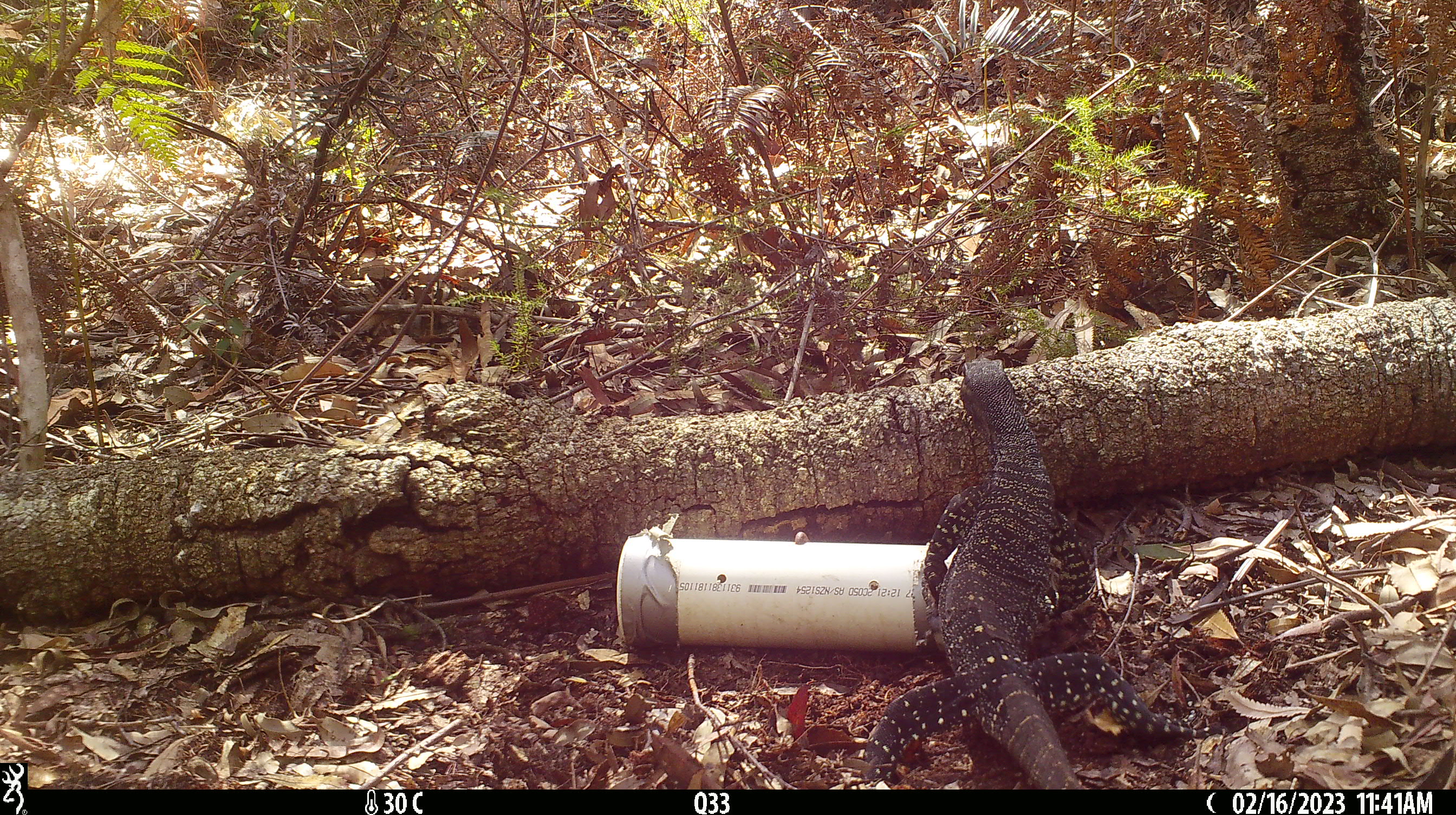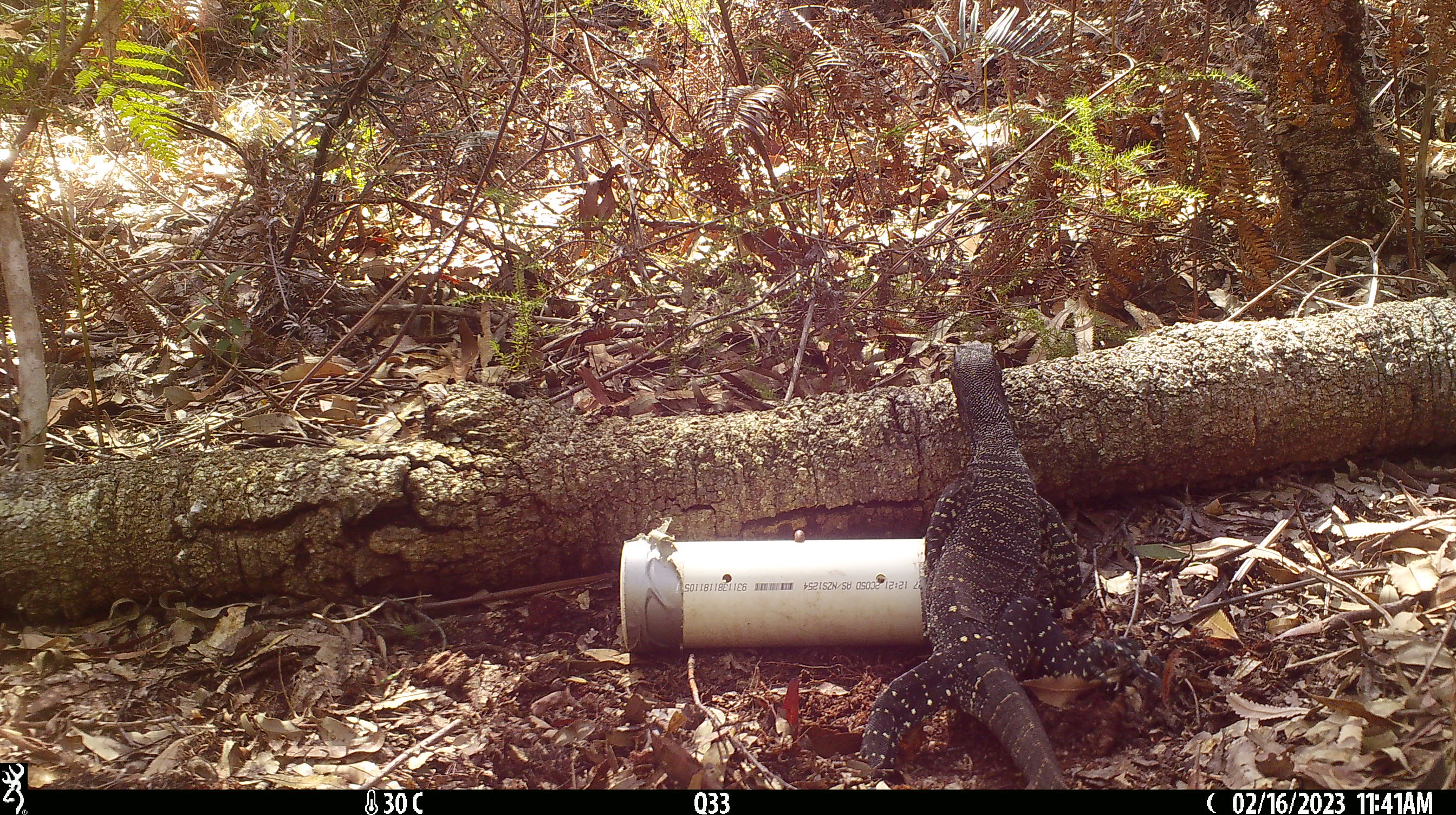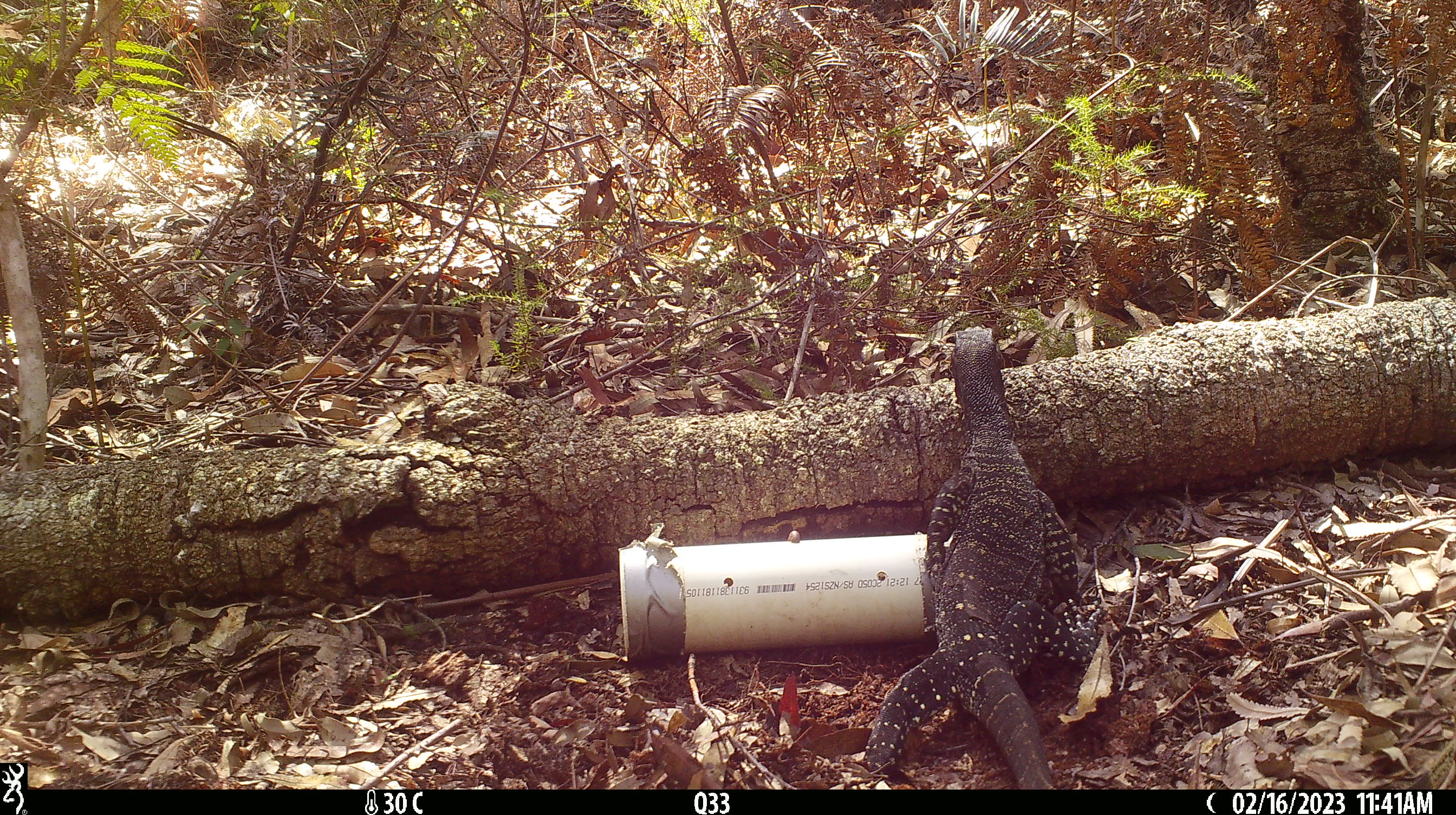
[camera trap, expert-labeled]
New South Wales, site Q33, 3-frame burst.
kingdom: Animalia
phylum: Chordata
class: Reptilia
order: Squamata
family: Varanidae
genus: Varanus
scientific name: Varanus varius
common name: lace monitor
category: goanna